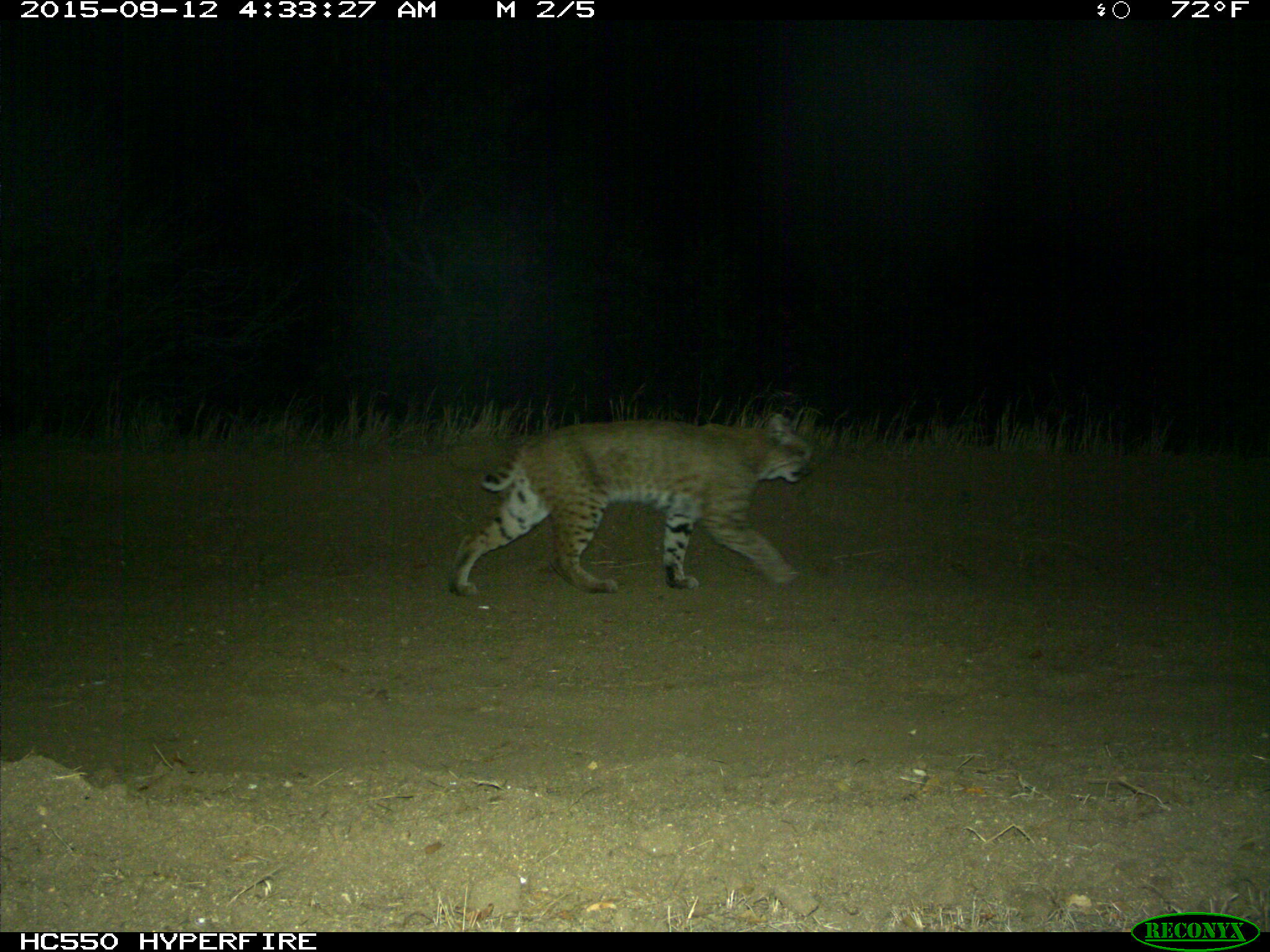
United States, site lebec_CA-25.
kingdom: Animalia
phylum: Chordata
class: Mammalia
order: Carnivora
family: Felidae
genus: Lynx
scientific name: Lynx rufus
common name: bobcat